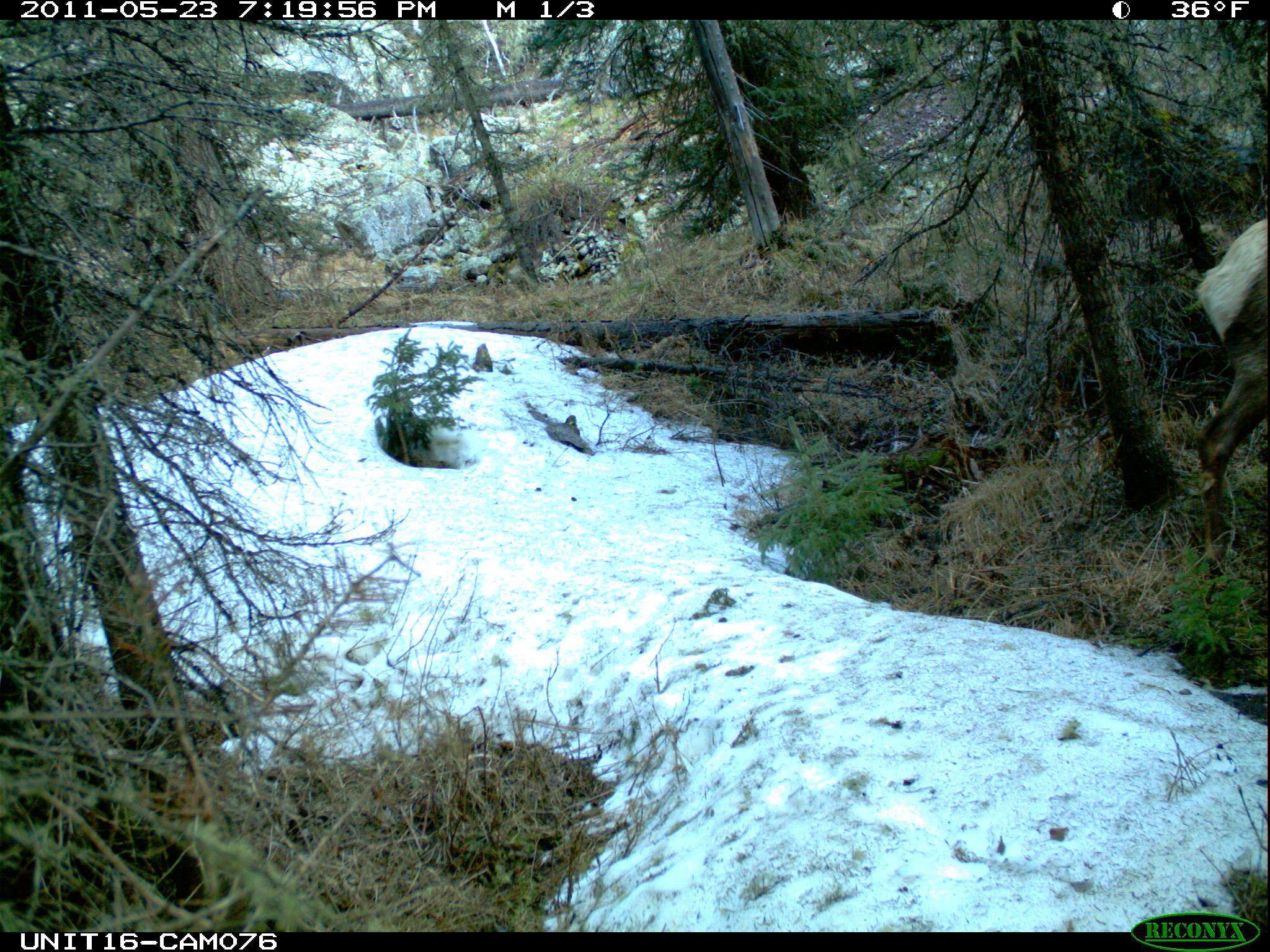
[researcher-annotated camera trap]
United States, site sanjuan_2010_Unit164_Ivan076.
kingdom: Animalia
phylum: Chordata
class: Mammalia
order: Artiodactyla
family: Cervidae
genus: Cervus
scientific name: Cervus elaphus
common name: red deer